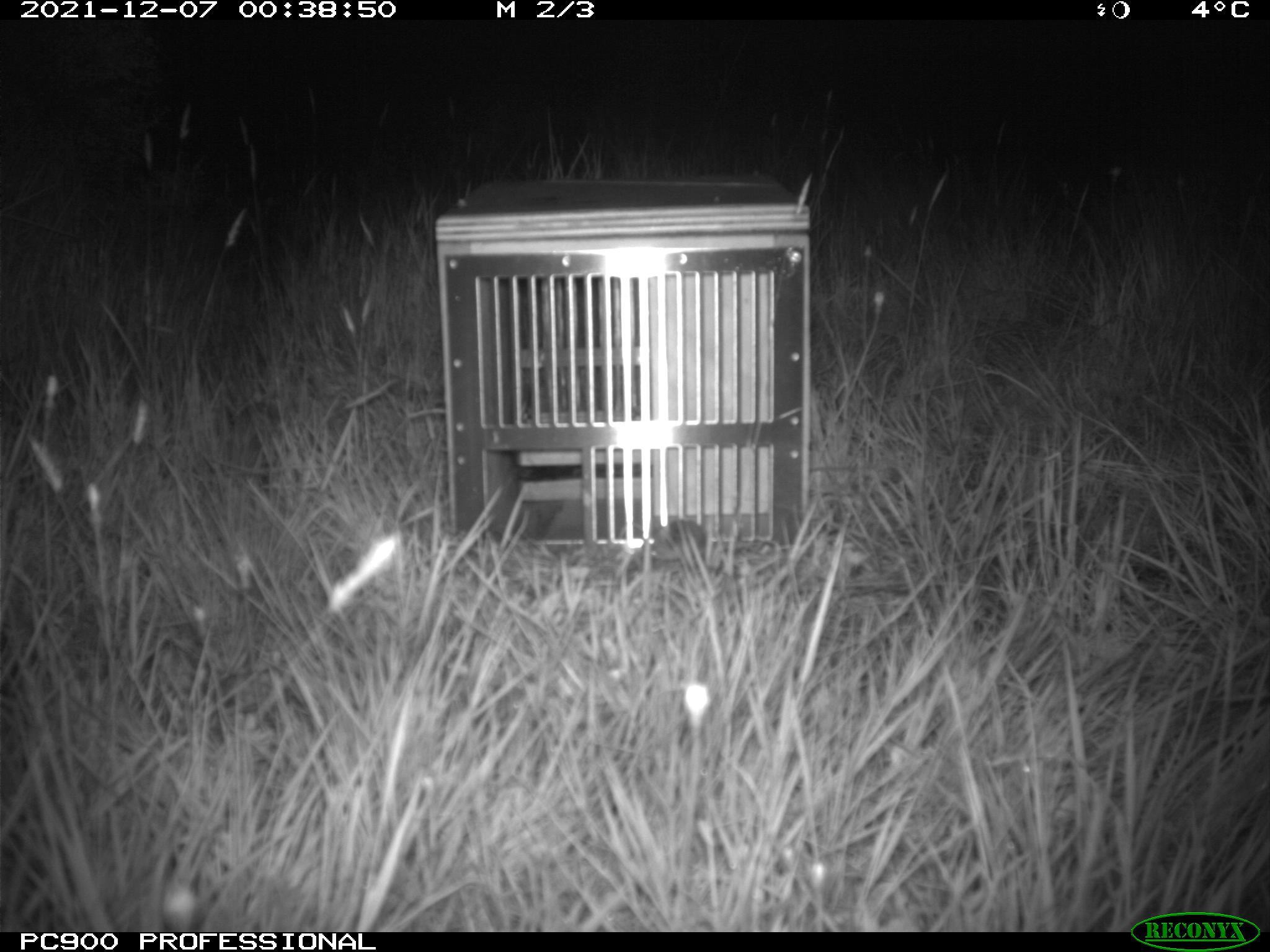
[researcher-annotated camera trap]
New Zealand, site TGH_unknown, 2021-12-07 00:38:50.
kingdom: Animalia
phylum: Chordata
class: Mammalia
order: Rodentia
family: Muridae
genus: Mus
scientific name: Mus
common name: mouse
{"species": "mouse (Mus)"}